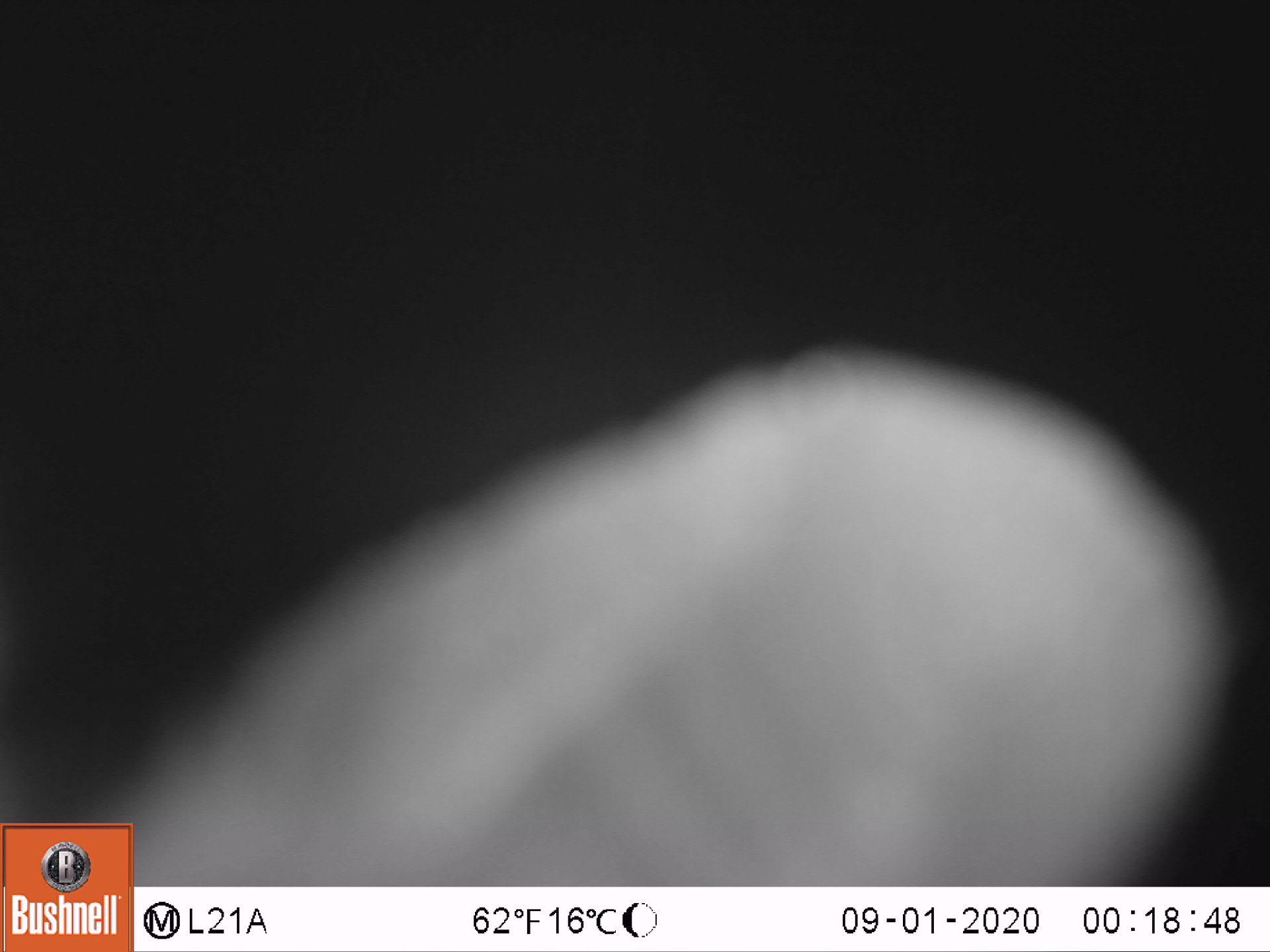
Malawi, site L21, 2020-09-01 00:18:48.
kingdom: Animalia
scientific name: Animalia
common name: other animal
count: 1